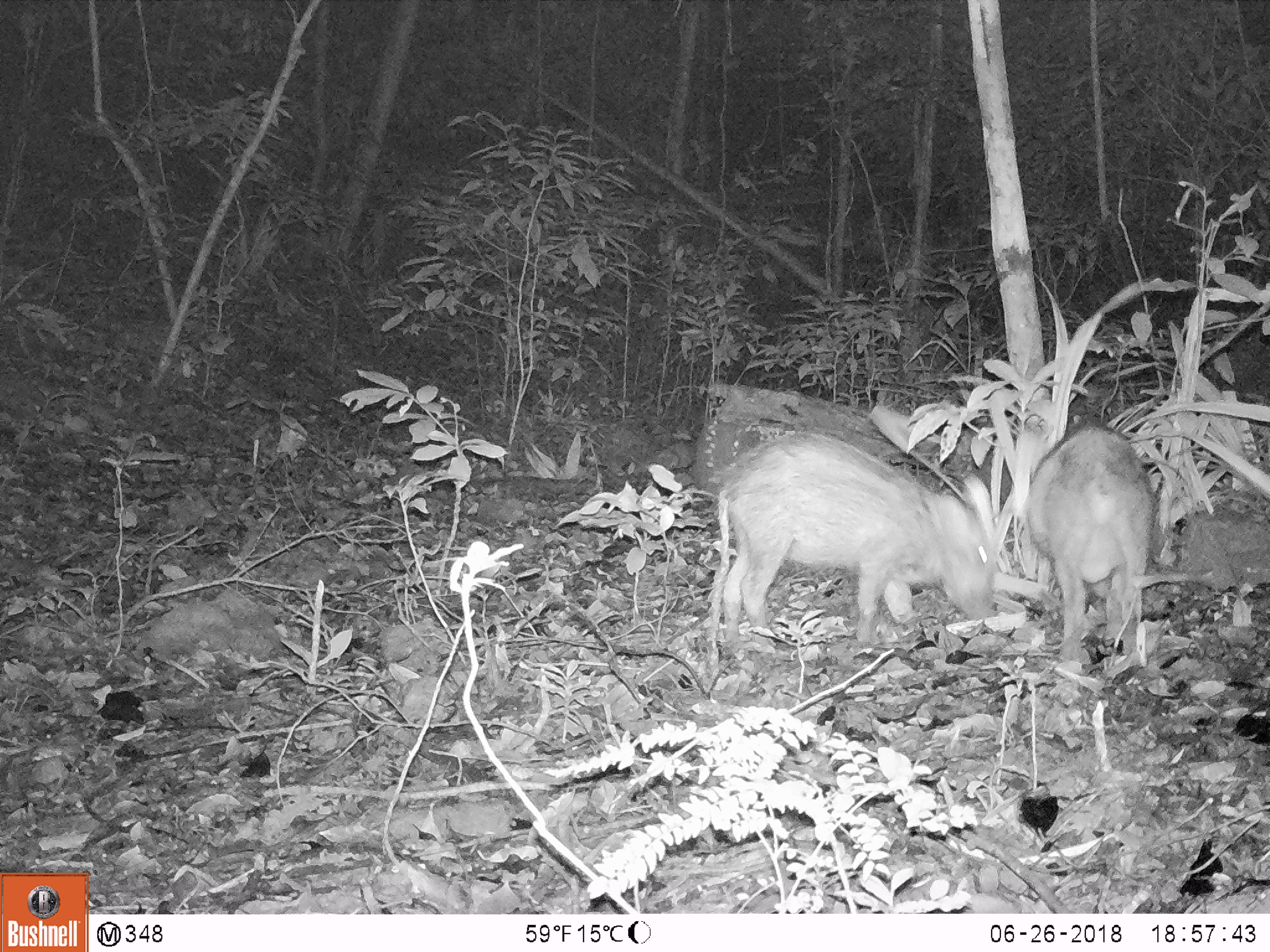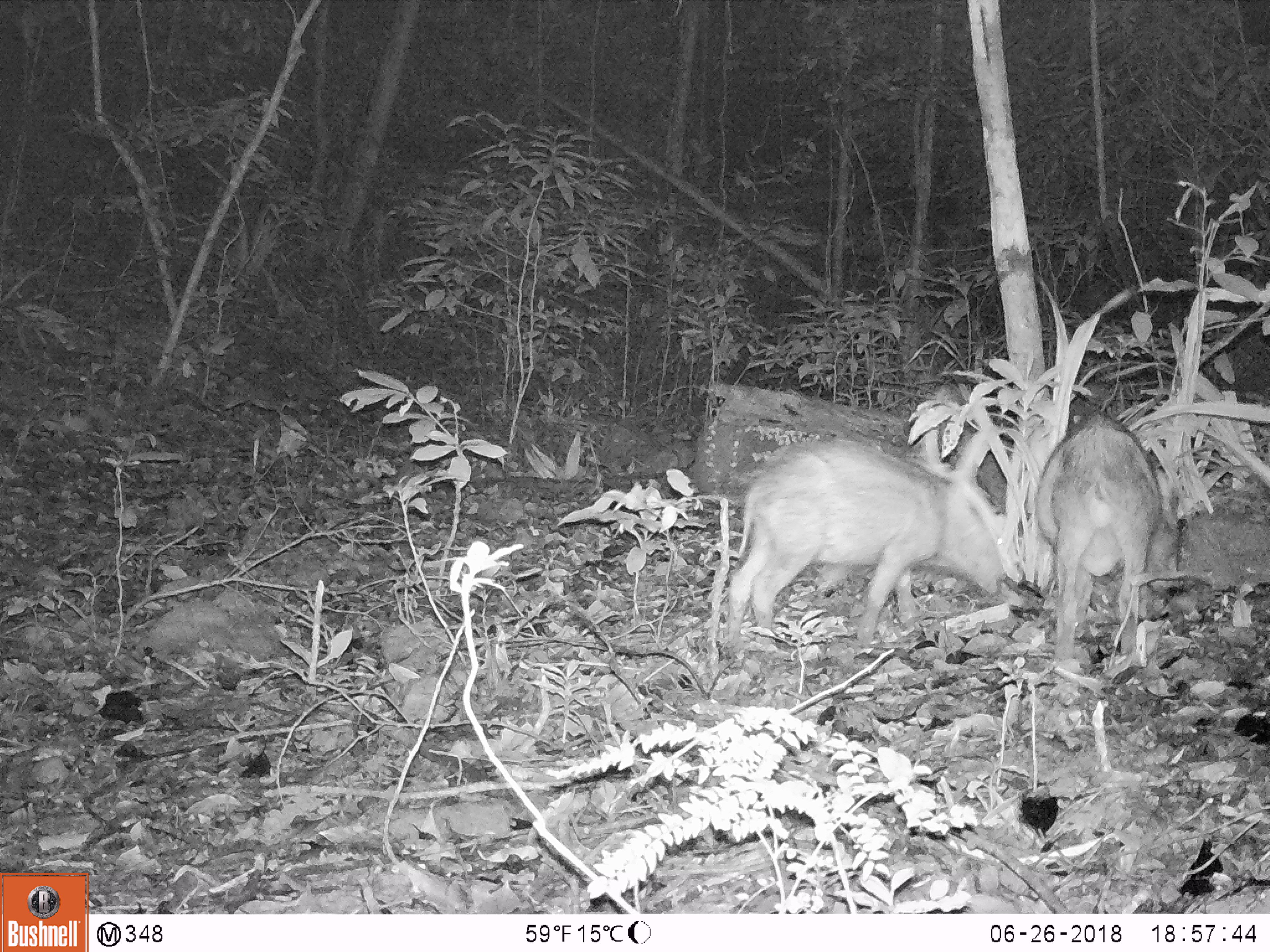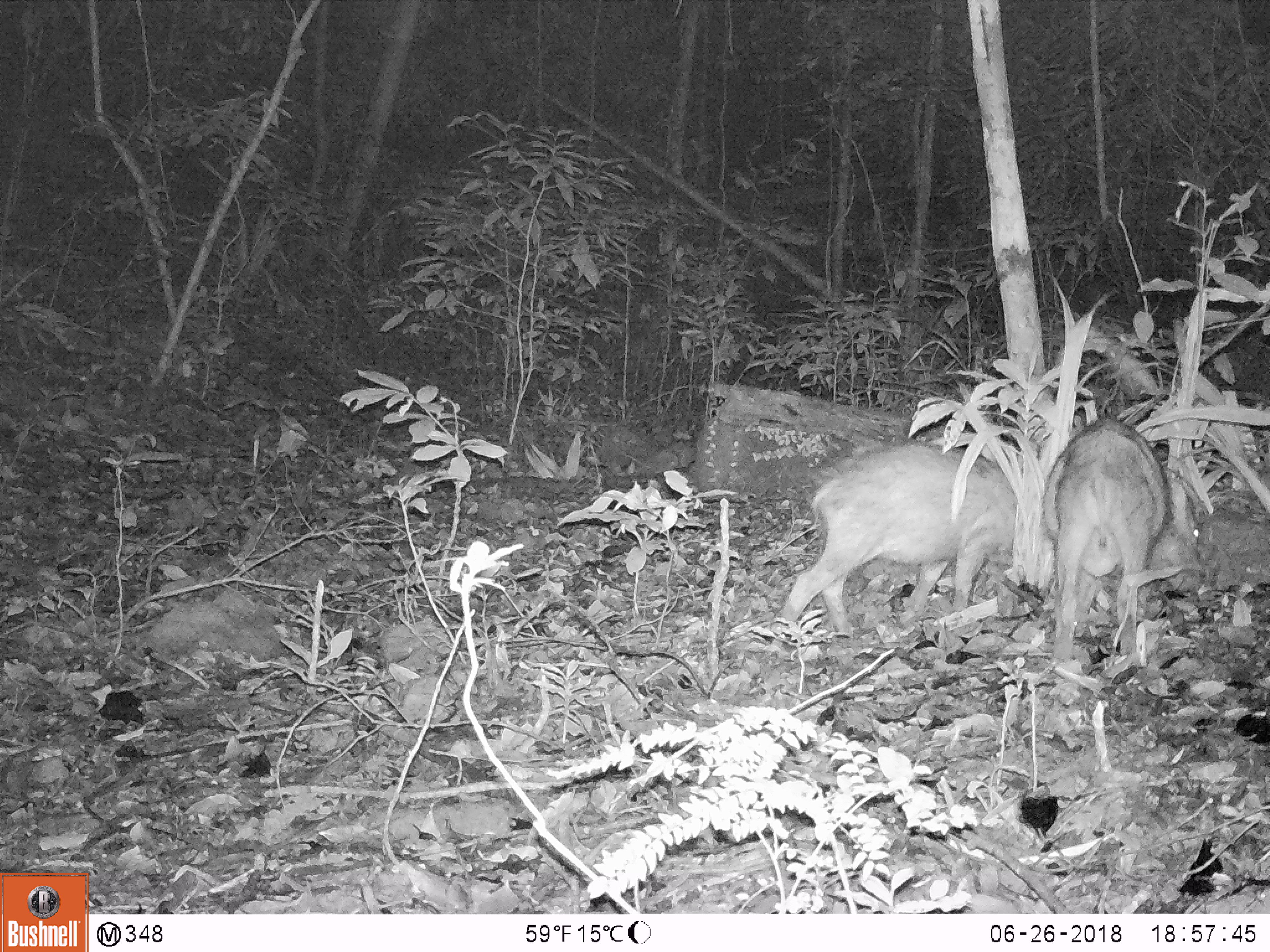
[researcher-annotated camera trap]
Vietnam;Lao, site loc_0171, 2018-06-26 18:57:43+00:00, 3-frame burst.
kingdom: Animalia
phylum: Chordata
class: Mammalia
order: Artiodactyla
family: Suidae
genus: Sus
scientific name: Sus scrofa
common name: eurasian wild pig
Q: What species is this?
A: Eurasian wild pig (Sus scrofa).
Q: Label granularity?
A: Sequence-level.